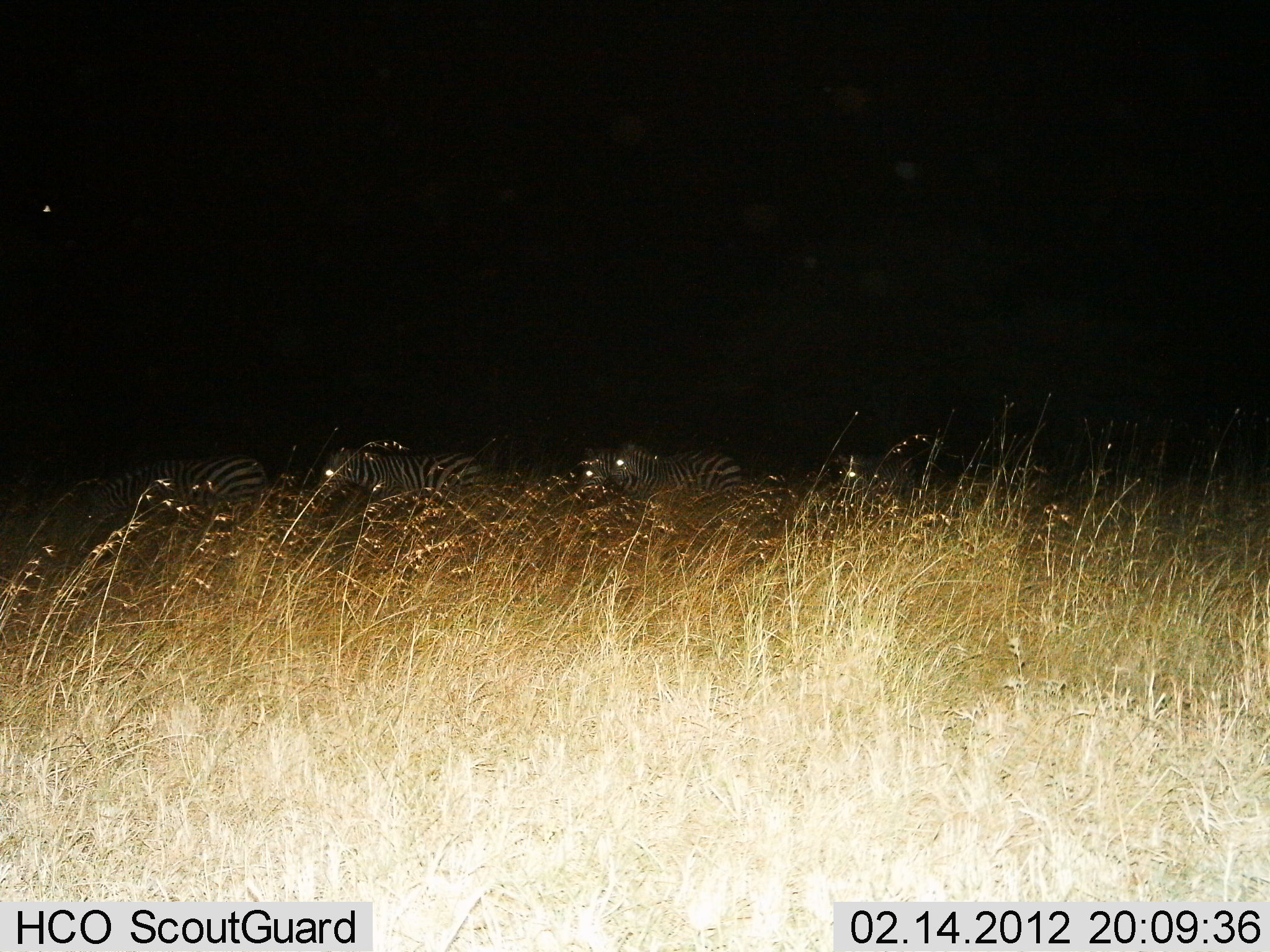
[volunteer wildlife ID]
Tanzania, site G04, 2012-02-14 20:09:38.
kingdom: Animalia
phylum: Chordata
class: Mammalia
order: Perissodactyla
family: Equidae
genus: Equus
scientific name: Equus quagga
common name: plains zebra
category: zebra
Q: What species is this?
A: Zebra (plains zebra) (Equus quagga).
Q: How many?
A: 5.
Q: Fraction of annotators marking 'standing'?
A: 47%.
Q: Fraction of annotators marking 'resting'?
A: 0%.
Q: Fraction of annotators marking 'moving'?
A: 58%.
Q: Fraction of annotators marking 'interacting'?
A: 0%.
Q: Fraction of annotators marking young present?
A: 0%.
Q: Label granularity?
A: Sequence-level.